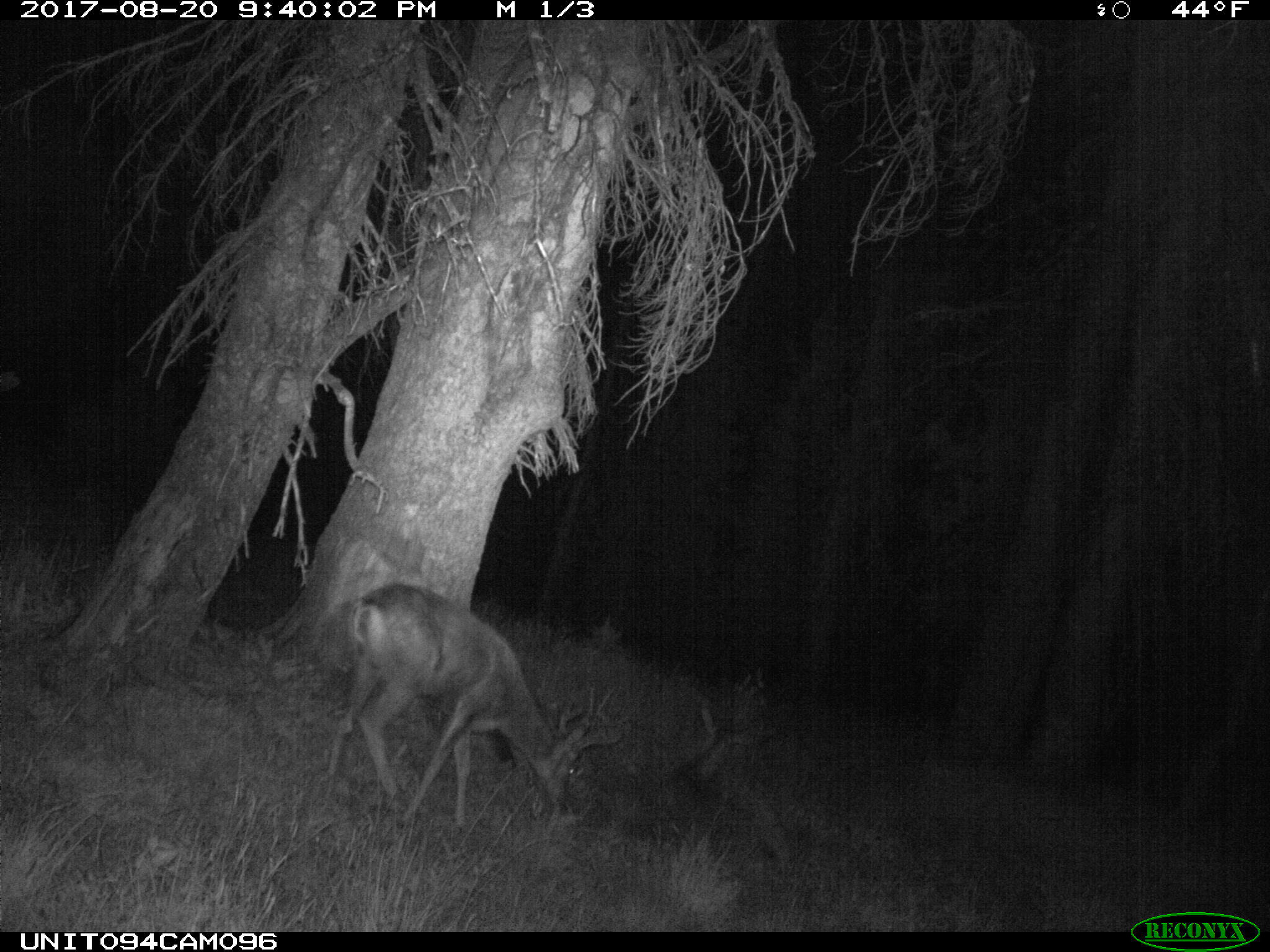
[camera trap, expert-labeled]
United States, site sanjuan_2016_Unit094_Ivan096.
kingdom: Animalia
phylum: Chordata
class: Mammalia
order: Artiodactyla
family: Cervidae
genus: Odocoileus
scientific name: Odocoileus hemionus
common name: mule deer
Odocoileus hemionus (mule deer).